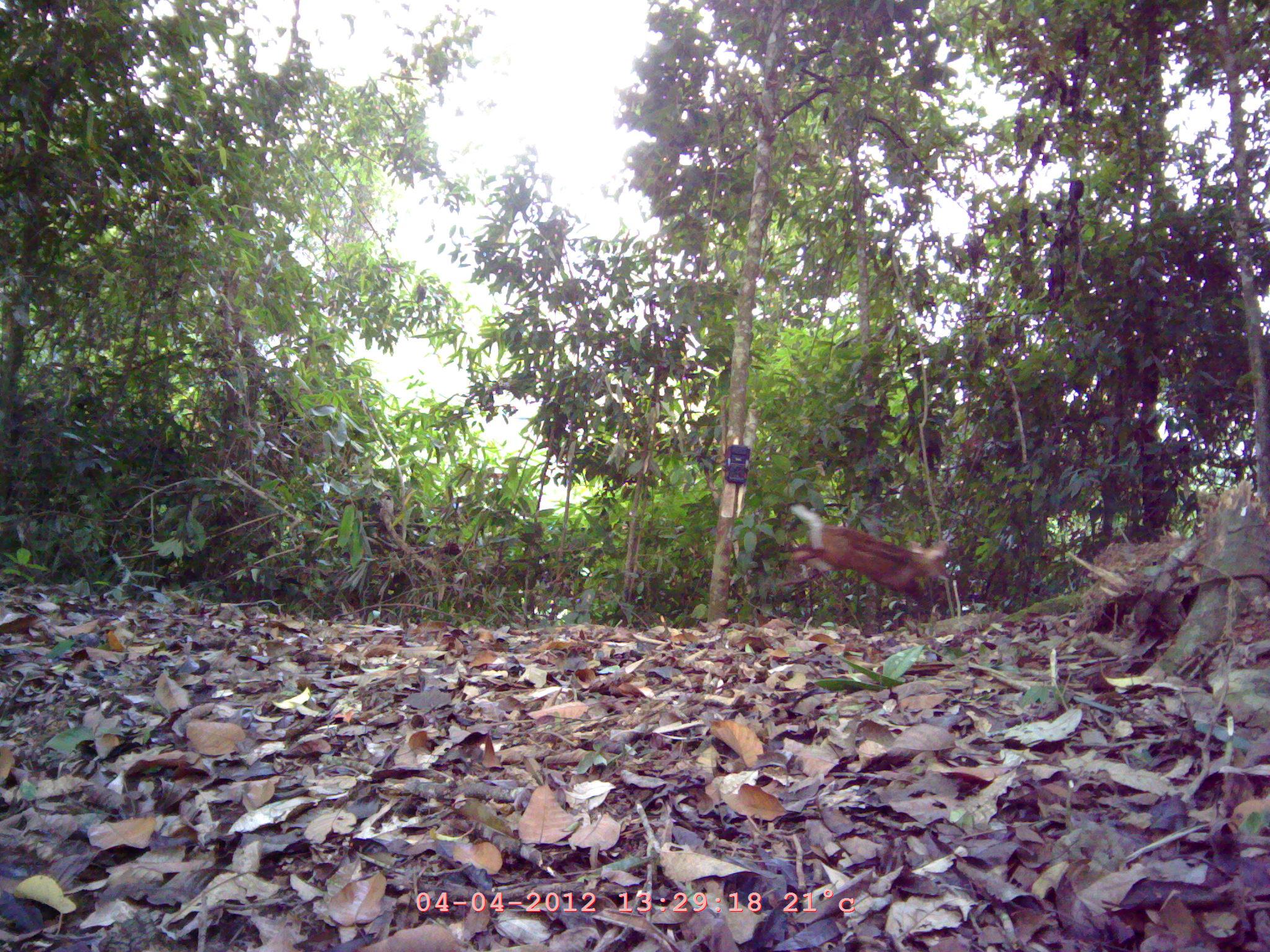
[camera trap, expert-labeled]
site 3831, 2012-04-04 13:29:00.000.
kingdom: Animalia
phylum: Chordata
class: Mammalia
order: Artiodactyla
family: Cervidae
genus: Muntiacus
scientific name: Muntiacus muntjak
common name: southern red muntjac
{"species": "Muntiacus muntjak (southern red muntjac)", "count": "1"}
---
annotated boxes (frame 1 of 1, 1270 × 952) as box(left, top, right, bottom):
muntiacus muntjak: box(779, 501, 952, 614)